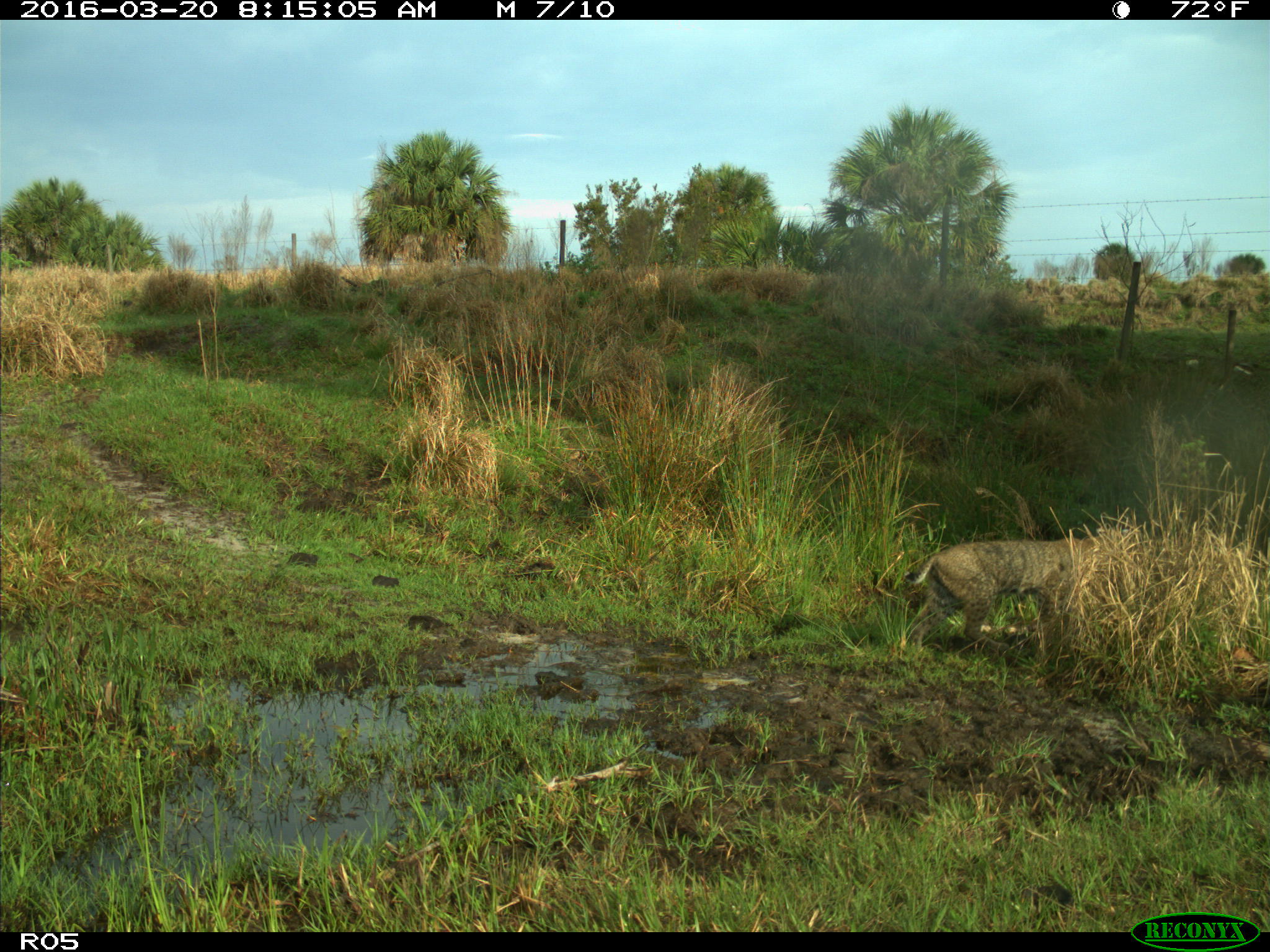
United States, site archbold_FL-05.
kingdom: Animalia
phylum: Chordata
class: Mammalia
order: Carnivora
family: Felidae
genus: Lynx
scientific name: Lynx rufus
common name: bobcat